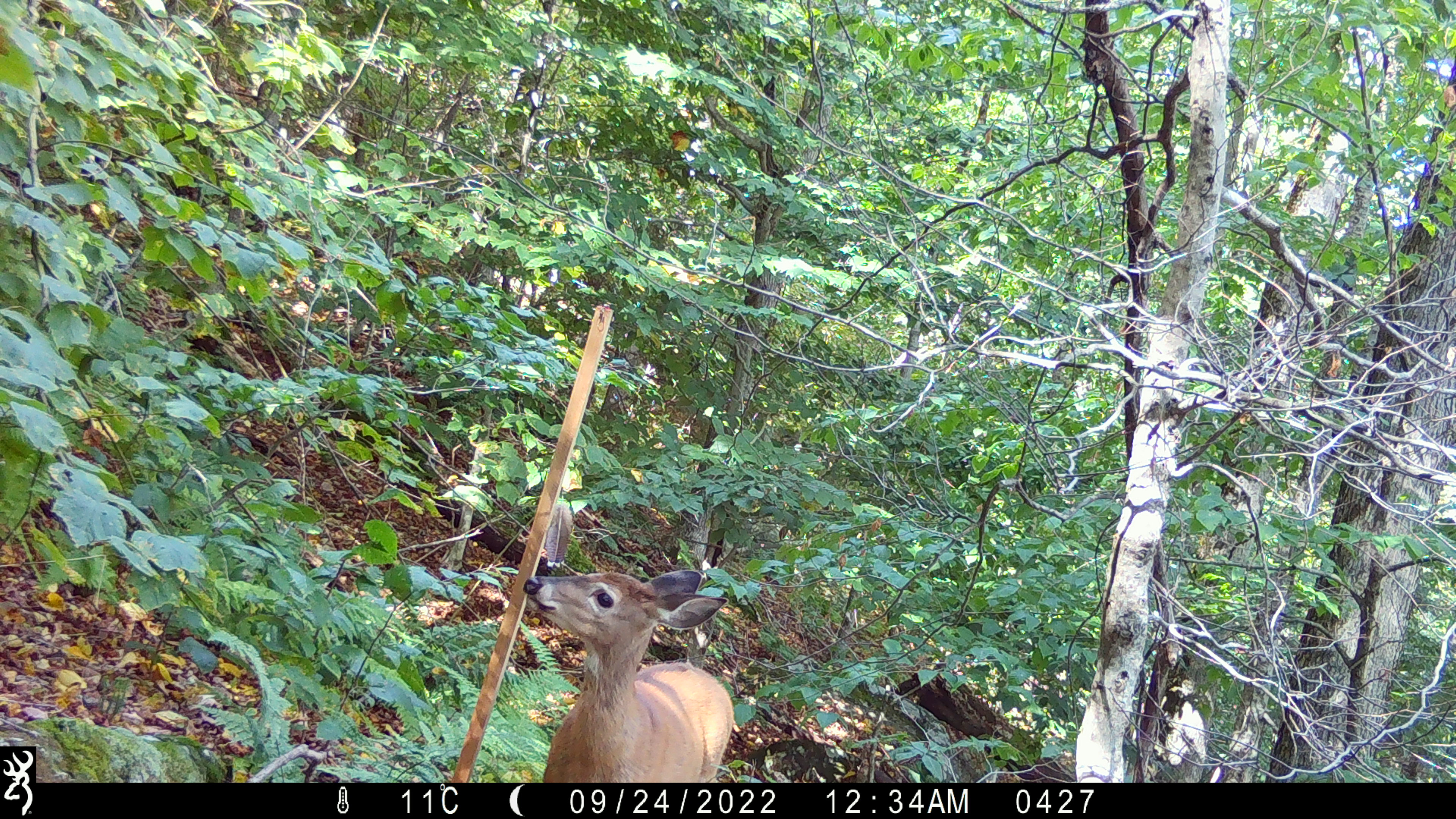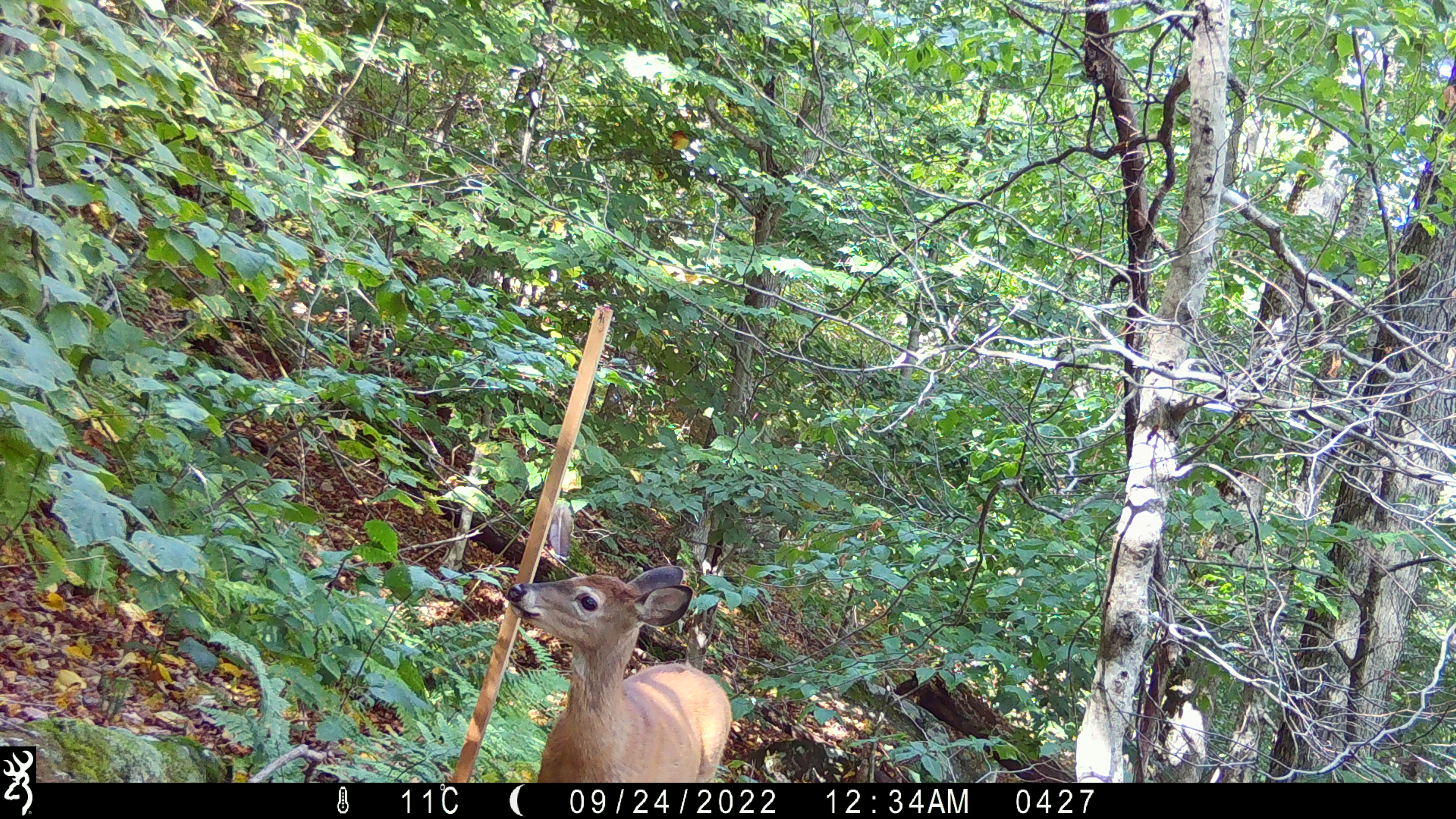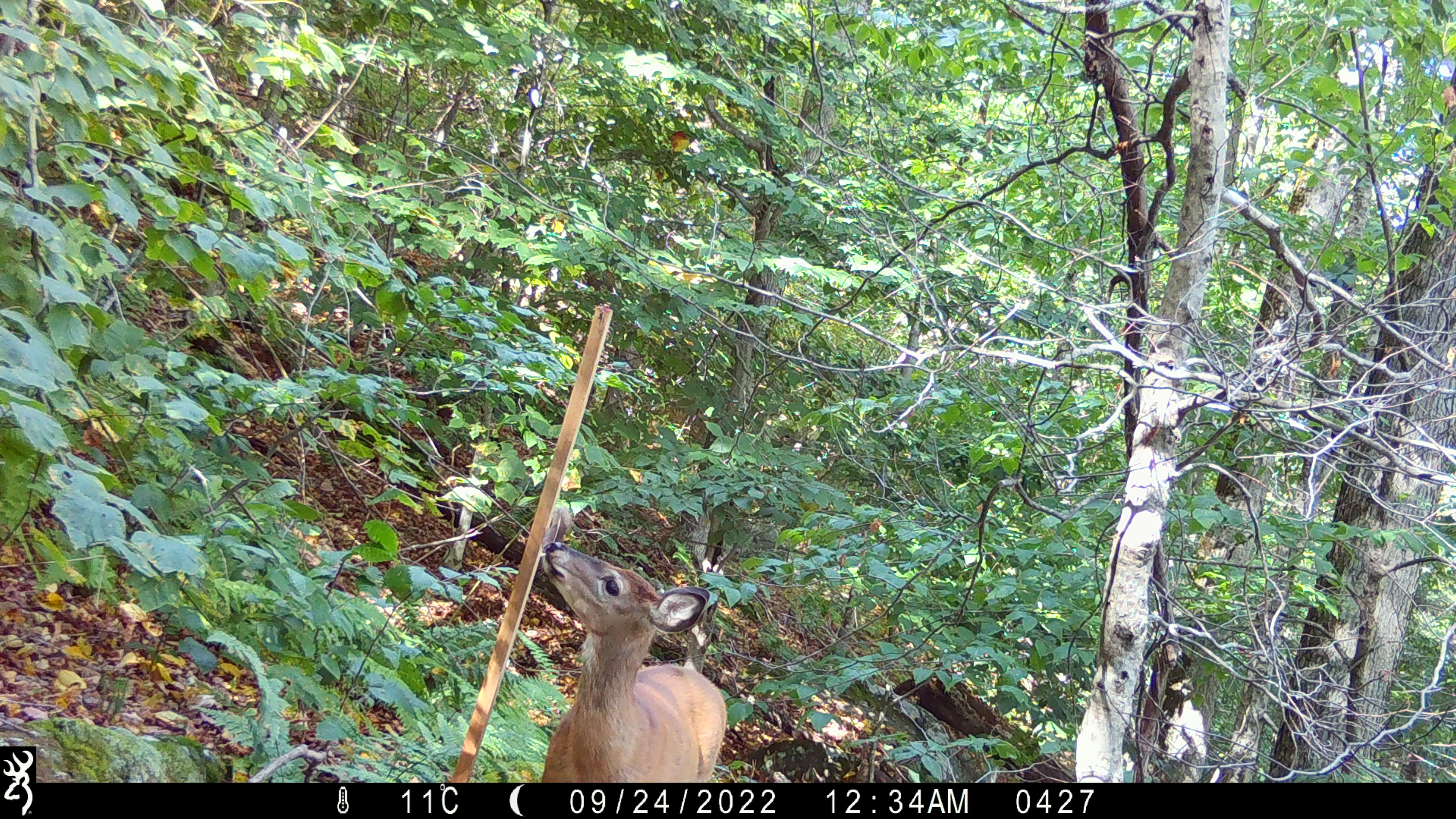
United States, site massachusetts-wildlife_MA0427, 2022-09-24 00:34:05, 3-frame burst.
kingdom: Animalia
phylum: Chordata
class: Mammalia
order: Artiodactyla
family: Cervidae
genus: Odocoileus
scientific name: Odocoileus virginianus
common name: white-tailed deer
White-tailed deer (Odocoileus virginianus).